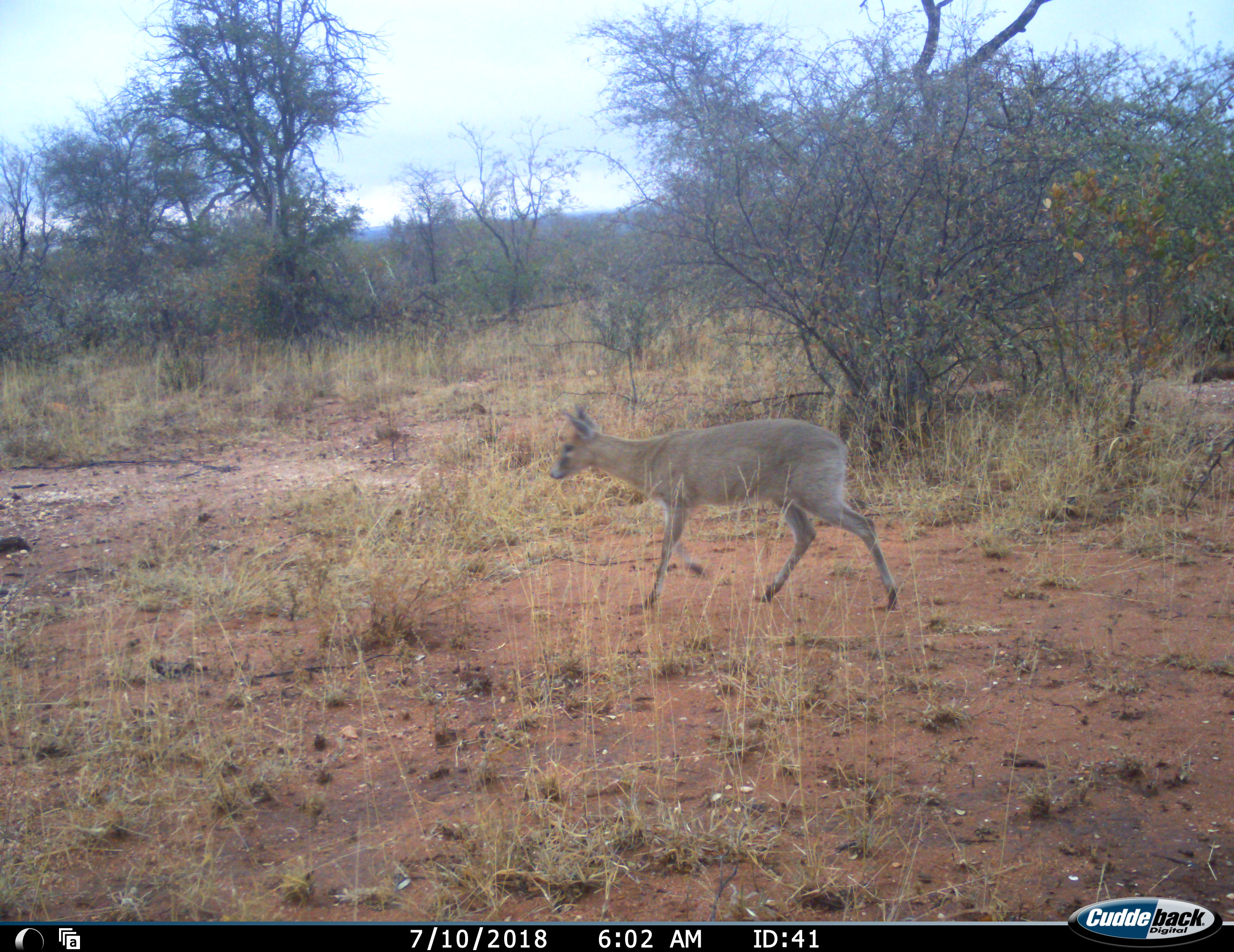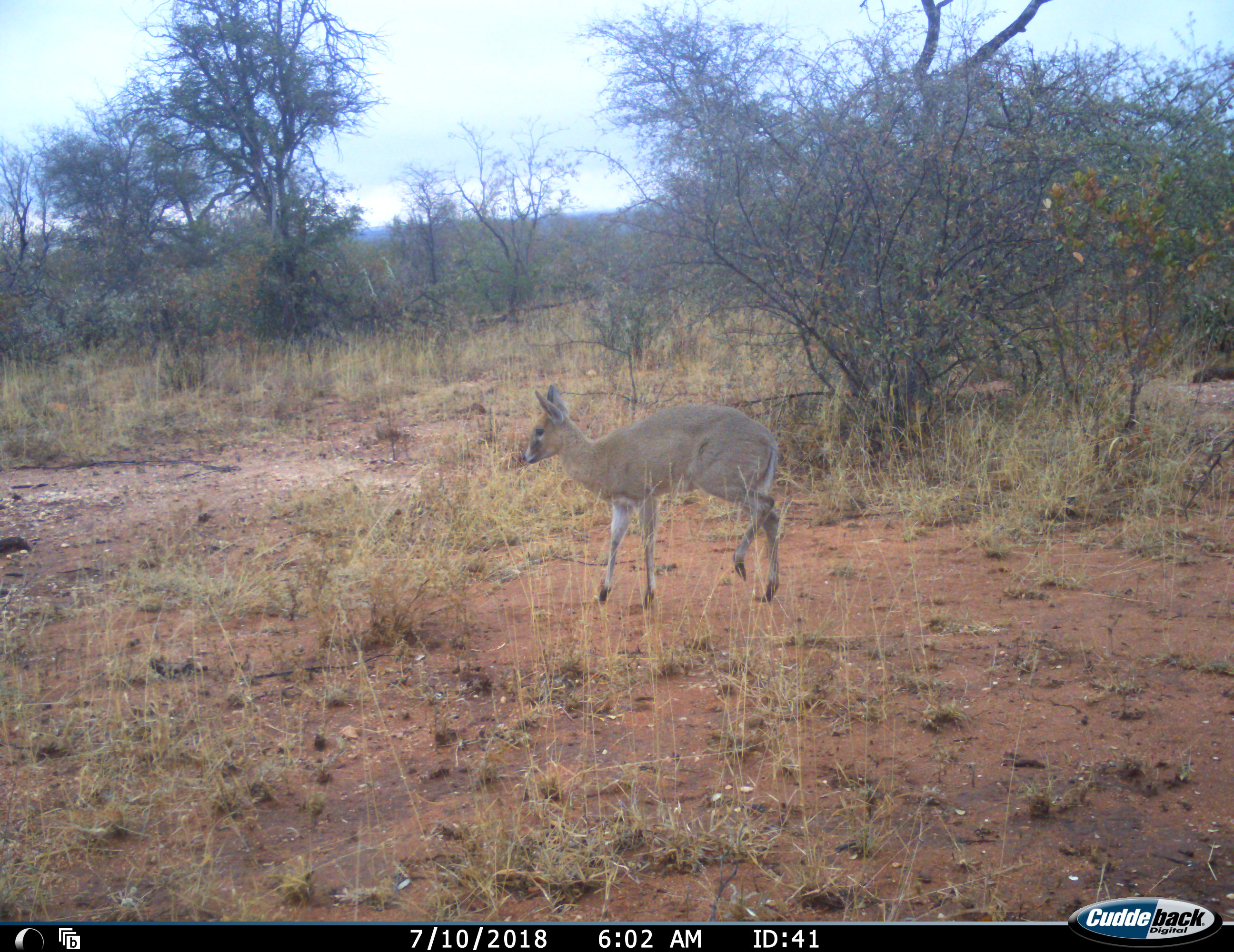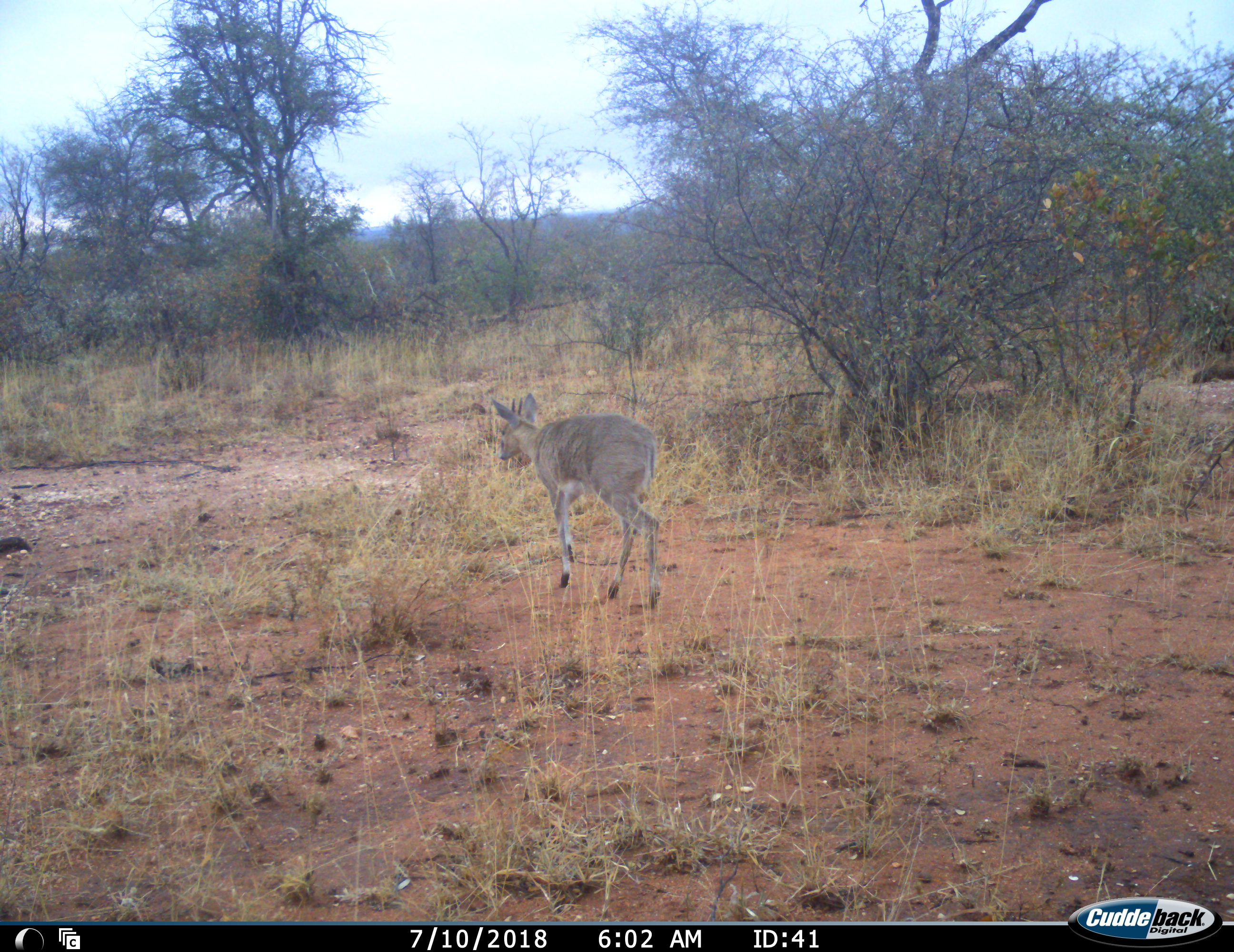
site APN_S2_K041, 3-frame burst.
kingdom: Animalia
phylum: Chordata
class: Mammalia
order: Artiodactyla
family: Bovidae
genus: Sylvicapra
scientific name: Sylvicapra grimmia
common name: common duiker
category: duikercommongrey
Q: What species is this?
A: Duikercommongrey (common duiker) (Sylvicapra grimmia).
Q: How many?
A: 1.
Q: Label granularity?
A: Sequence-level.